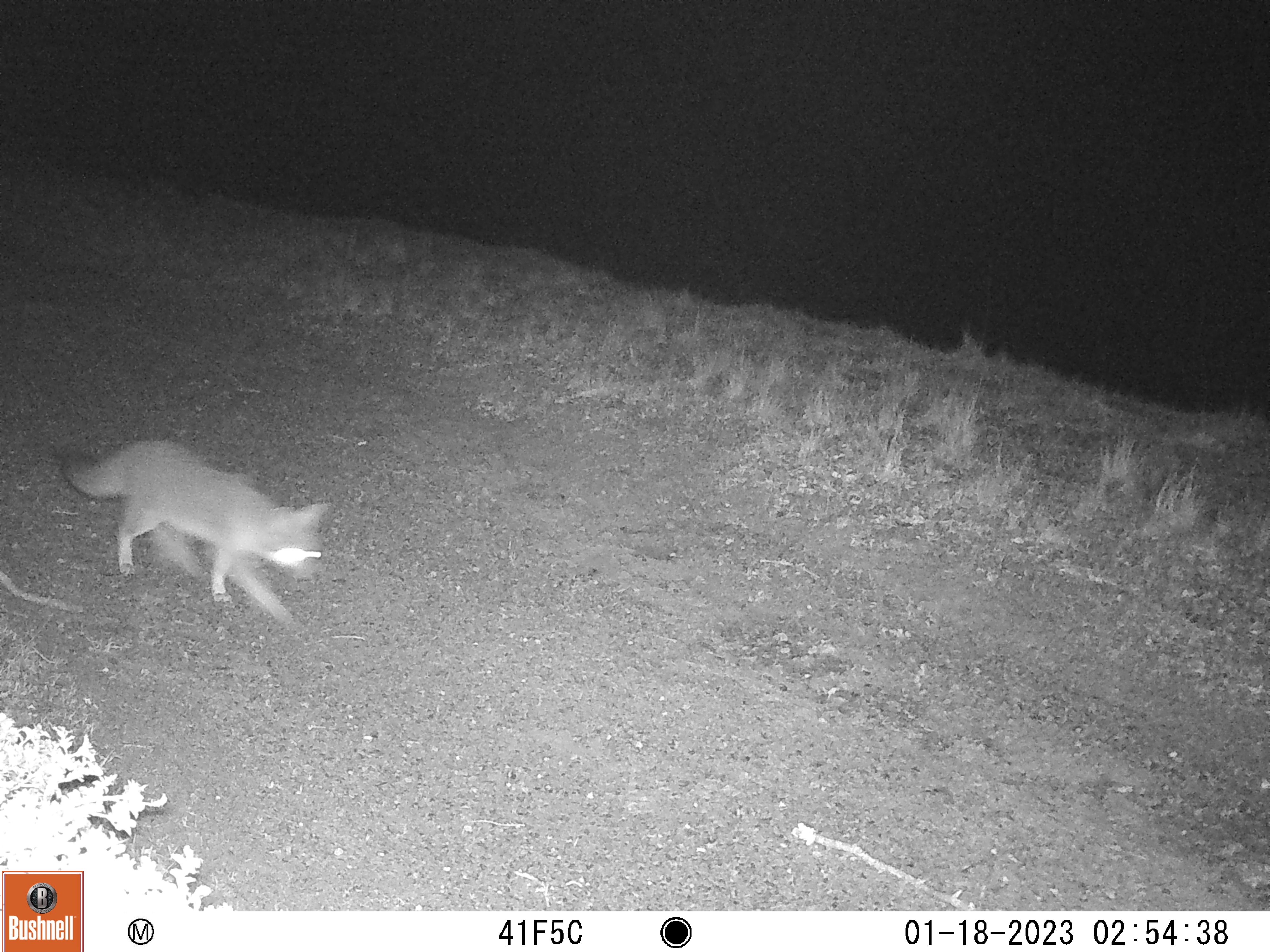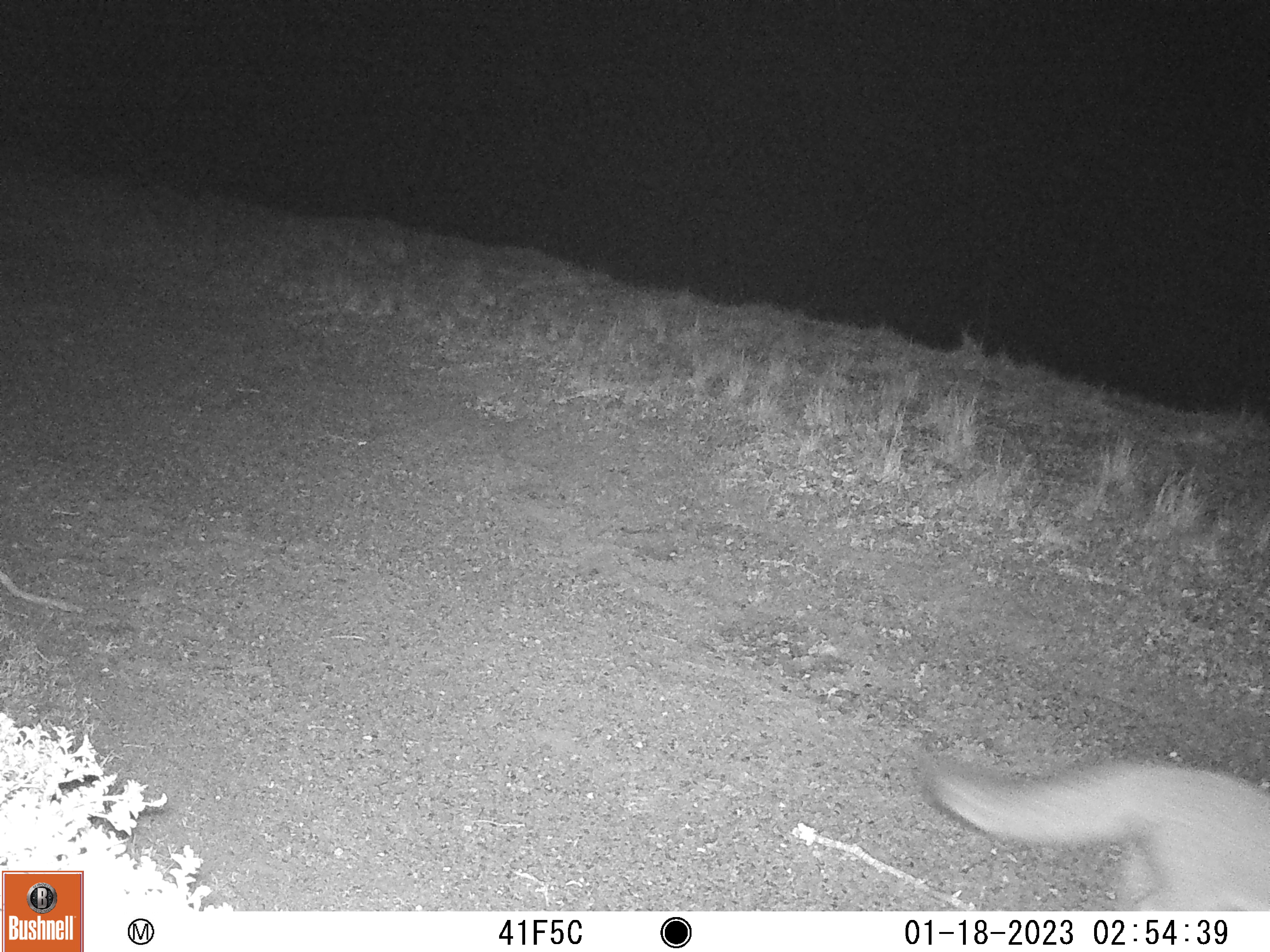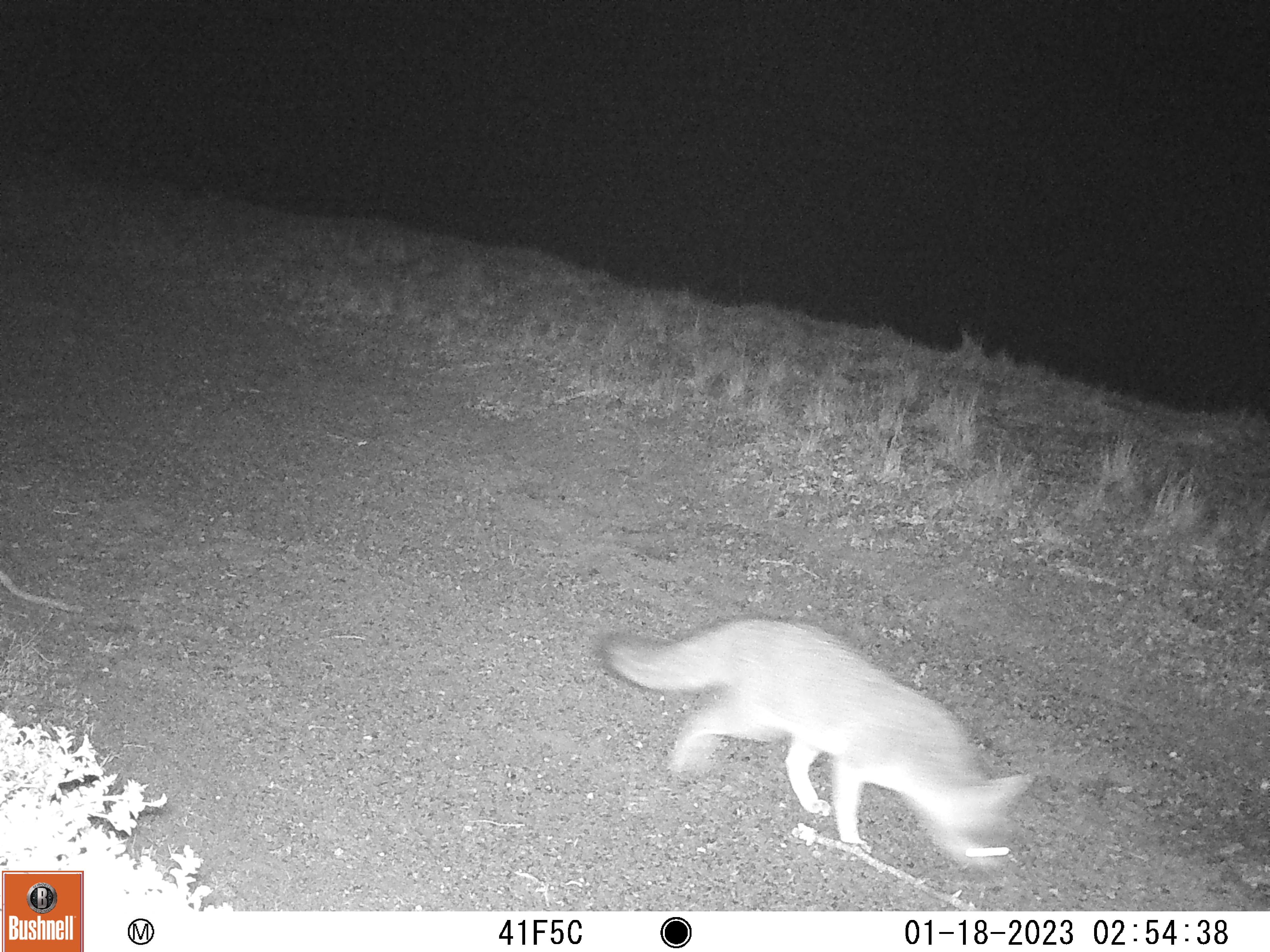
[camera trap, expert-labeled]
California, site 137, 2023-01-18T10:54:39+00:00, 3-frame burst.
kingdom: Animalia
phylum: Chordata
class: Mammalia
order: Carnivora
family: Canidae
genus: Urocyon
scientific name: Urocyon cinereoargenteus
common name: gray fox